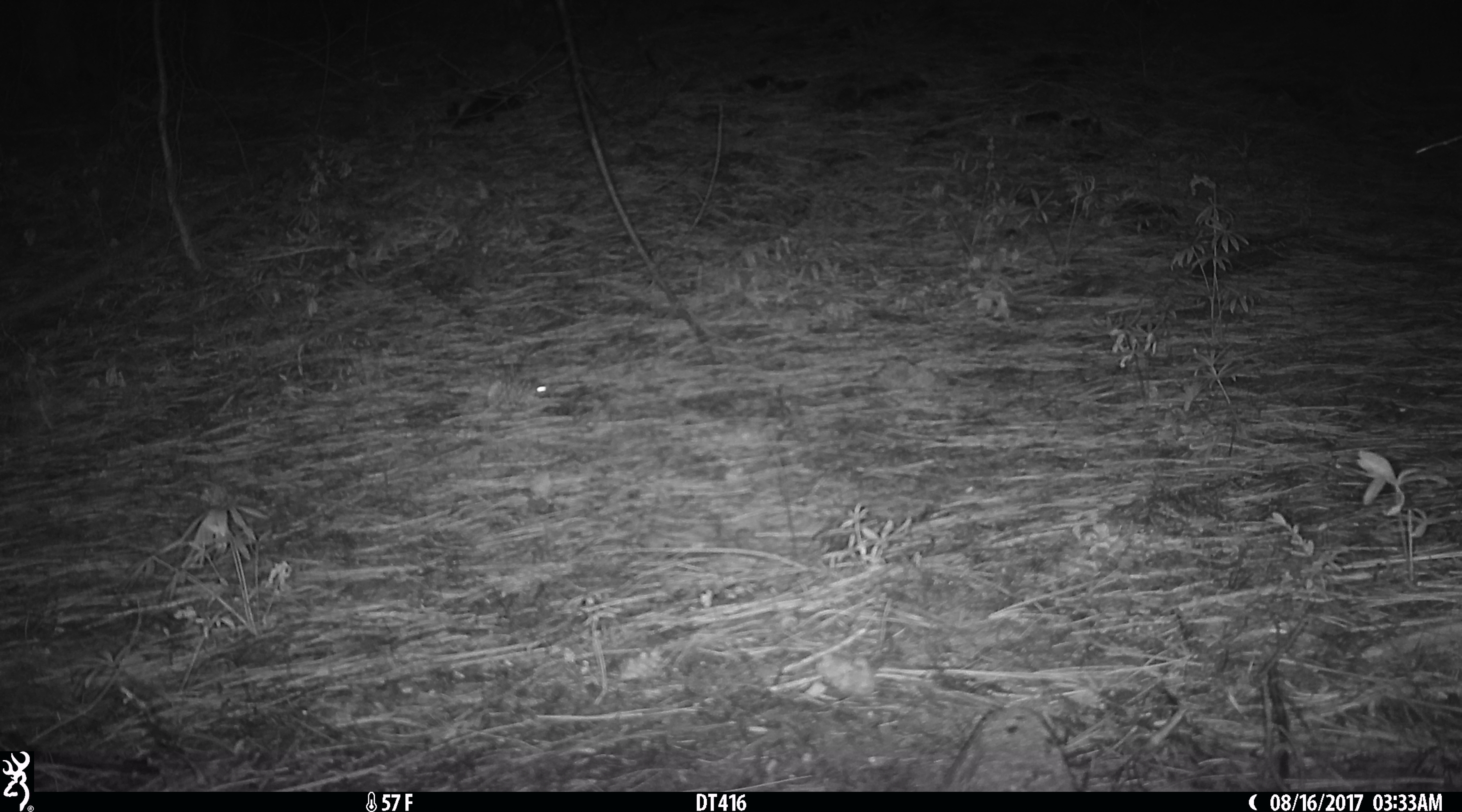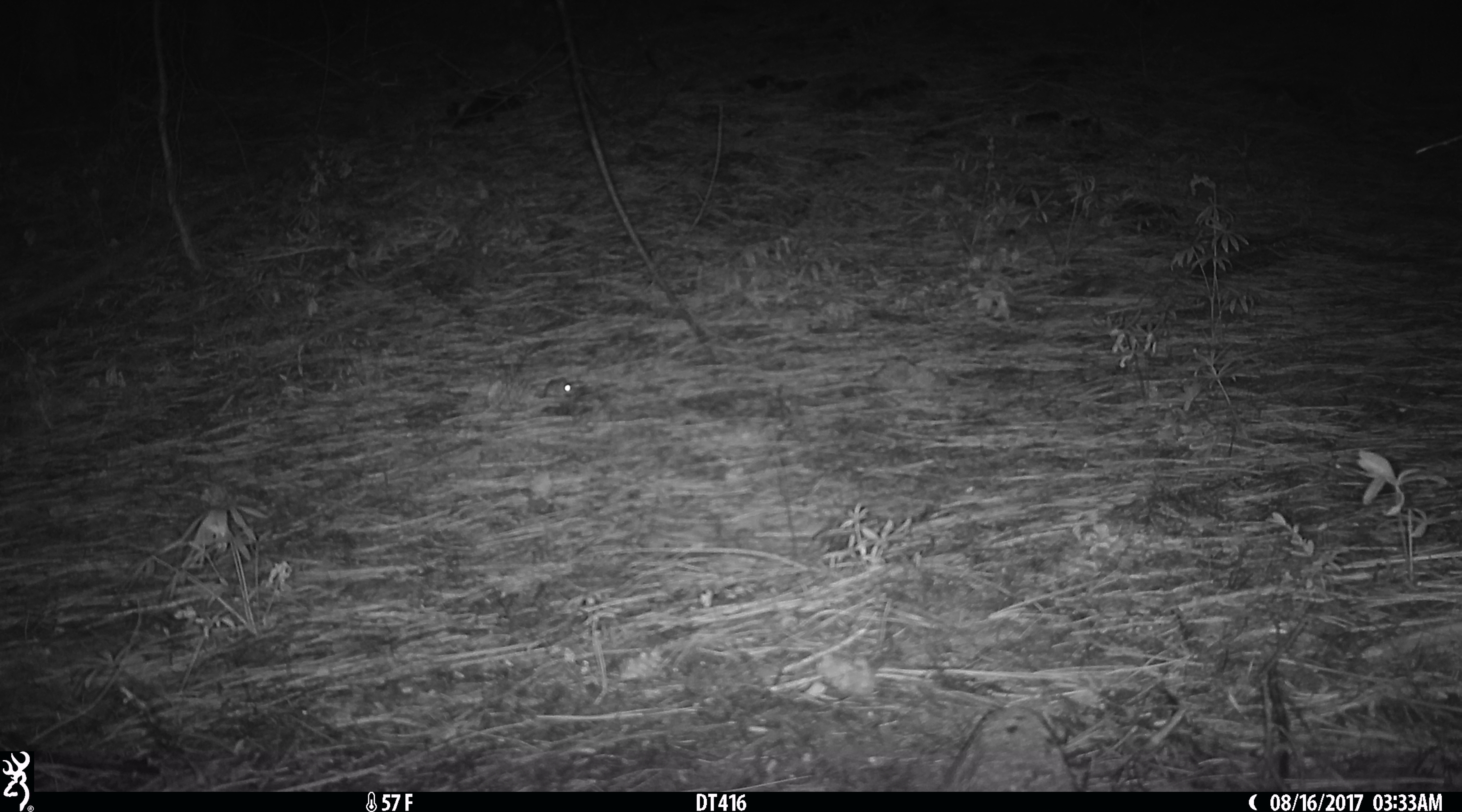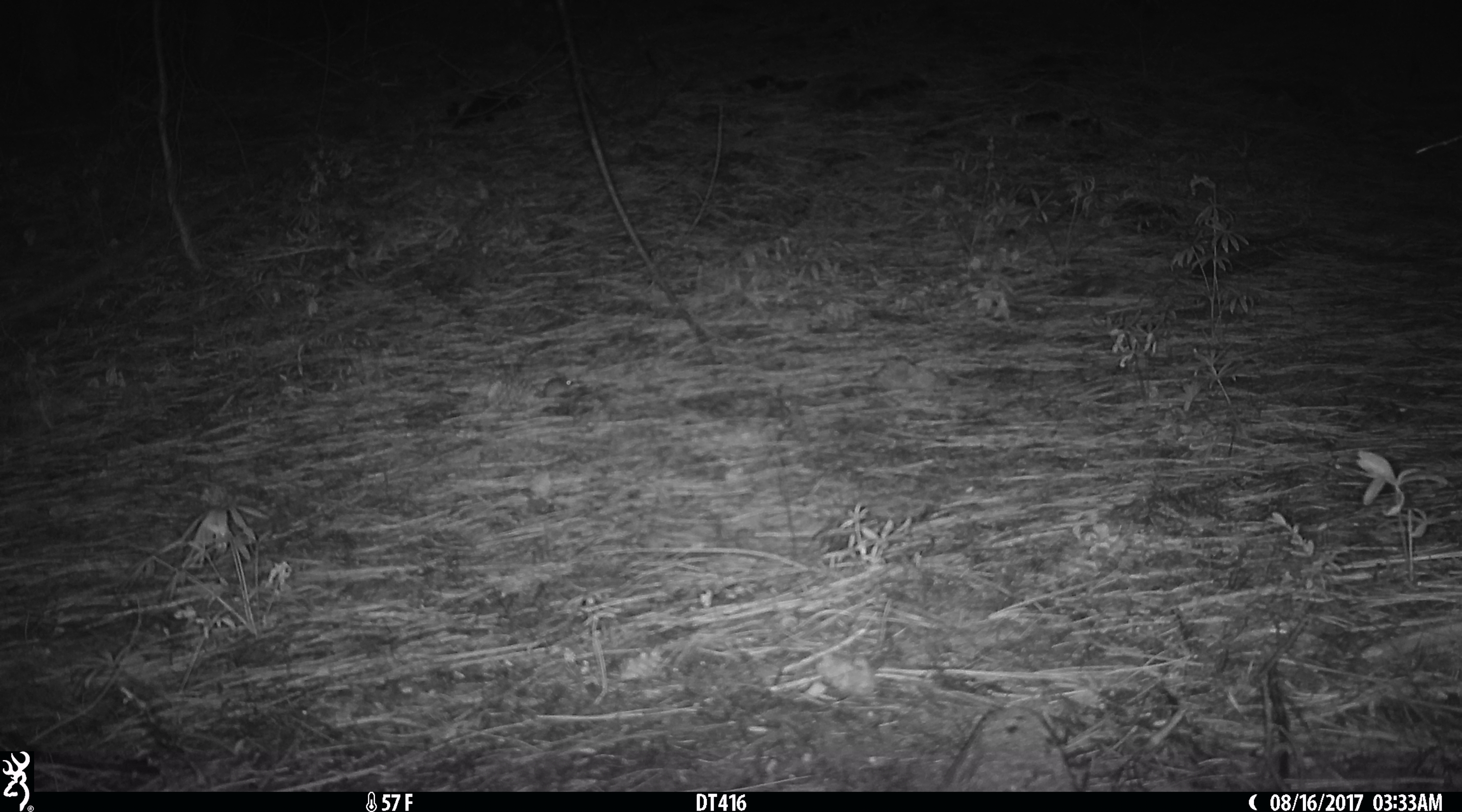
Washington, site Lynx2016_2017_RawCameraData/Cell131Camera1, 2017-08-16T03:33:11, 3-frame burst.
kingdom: Animalia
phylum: Chordata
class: Mammalia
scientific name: Mammalia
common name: small mammal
Small mammal (Mammalia). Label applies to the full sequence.